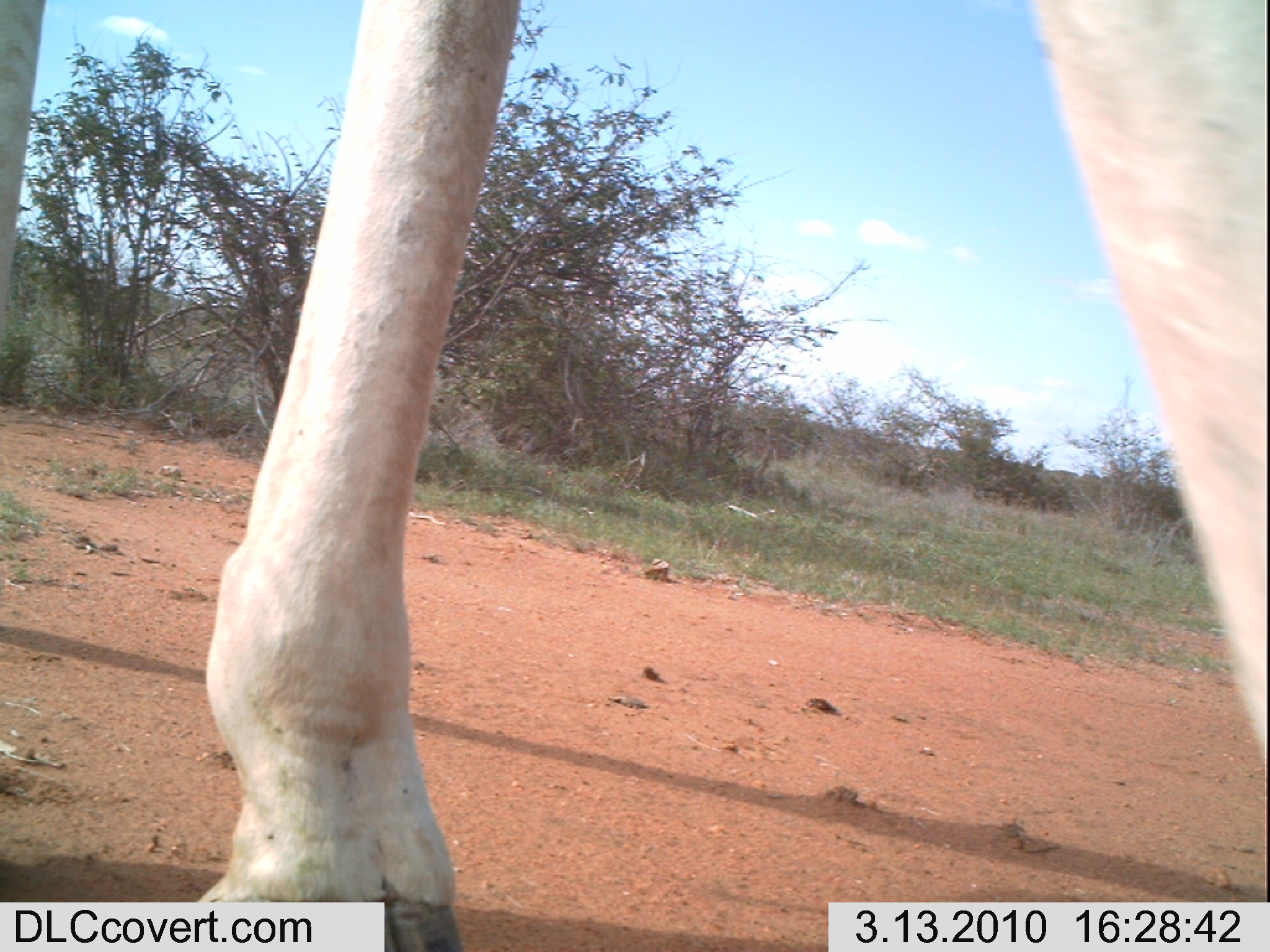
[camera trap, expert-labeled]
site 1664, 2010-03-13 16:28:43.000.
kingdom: Animalia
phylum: Chordata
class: Mammalia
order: Artiodactyla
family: Giraffidae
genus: Giraffa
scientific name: Giraffa camelopardalis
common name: giraffe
Giraffa camelopardalis (giraffe), count 1.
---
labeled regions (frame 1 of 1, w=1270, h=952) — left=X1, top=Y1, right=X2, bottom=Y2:
giraffa camelopardalis: left=0, top=0, right=1270, bottom=952